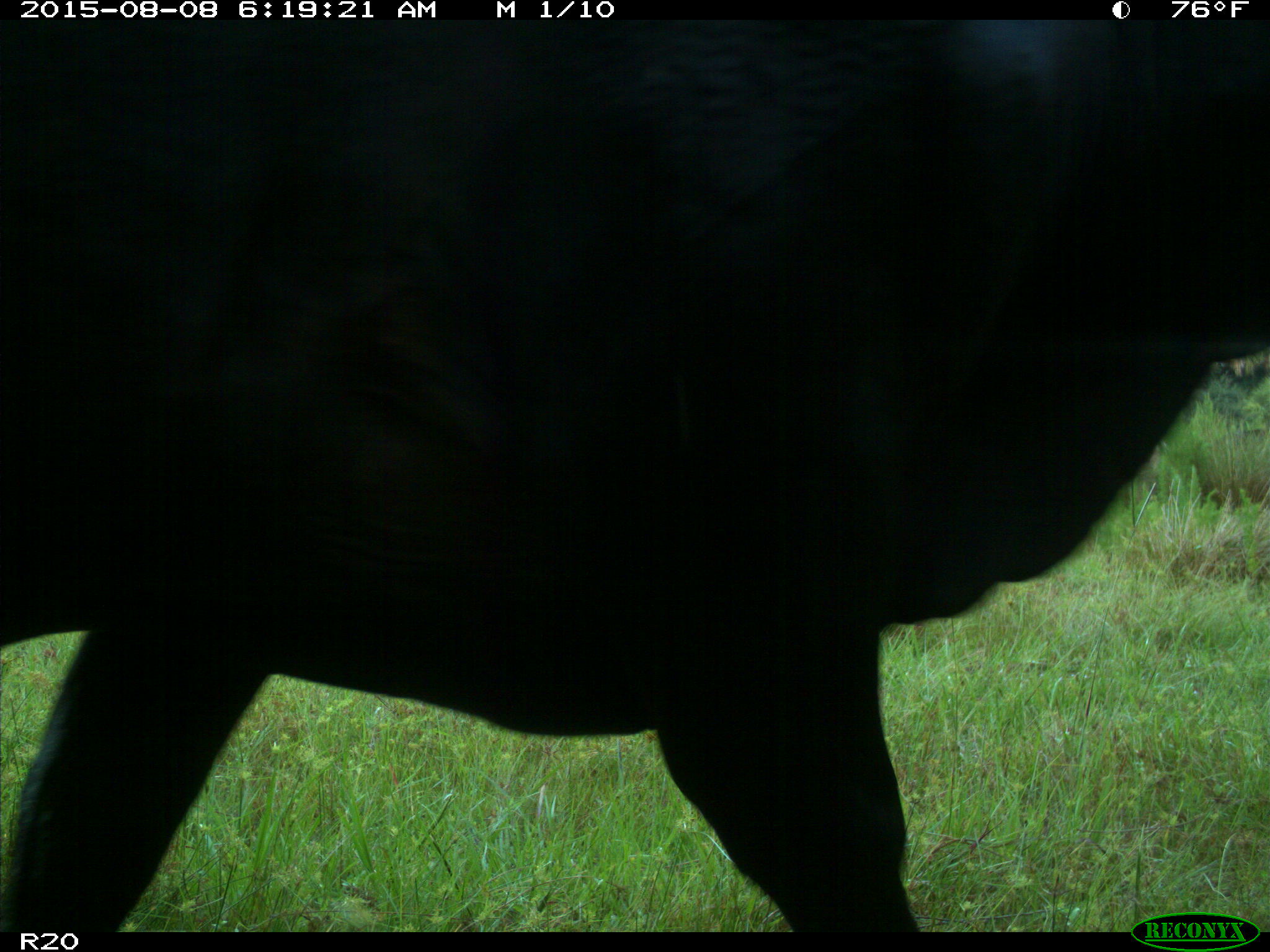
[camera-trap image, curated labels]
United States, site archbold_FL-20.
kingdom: Animalia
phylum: Chordata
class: Mammalia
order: Artiodactyla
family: Bovidae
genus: Bos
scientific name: Bos taurus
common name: domestic cow